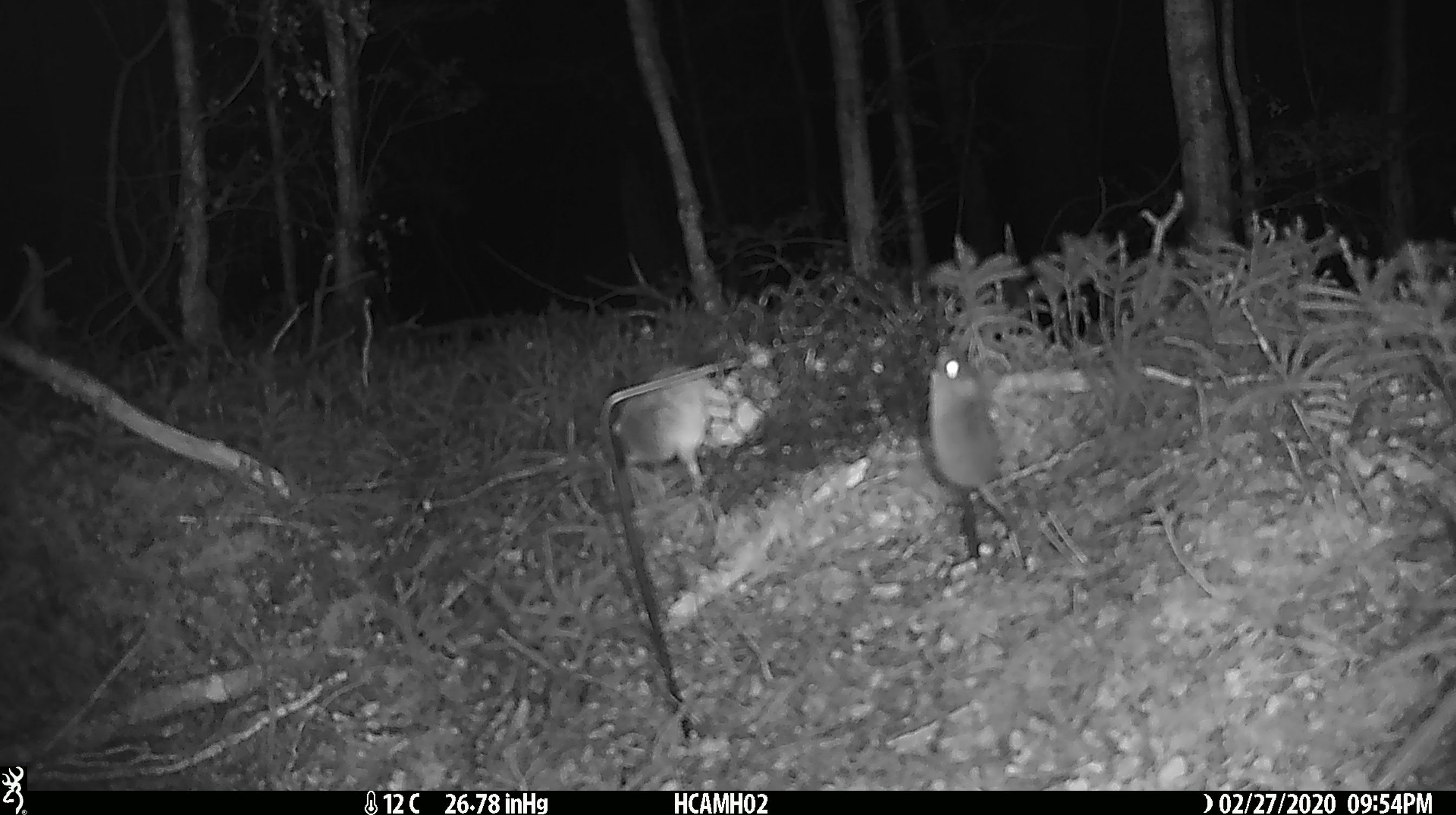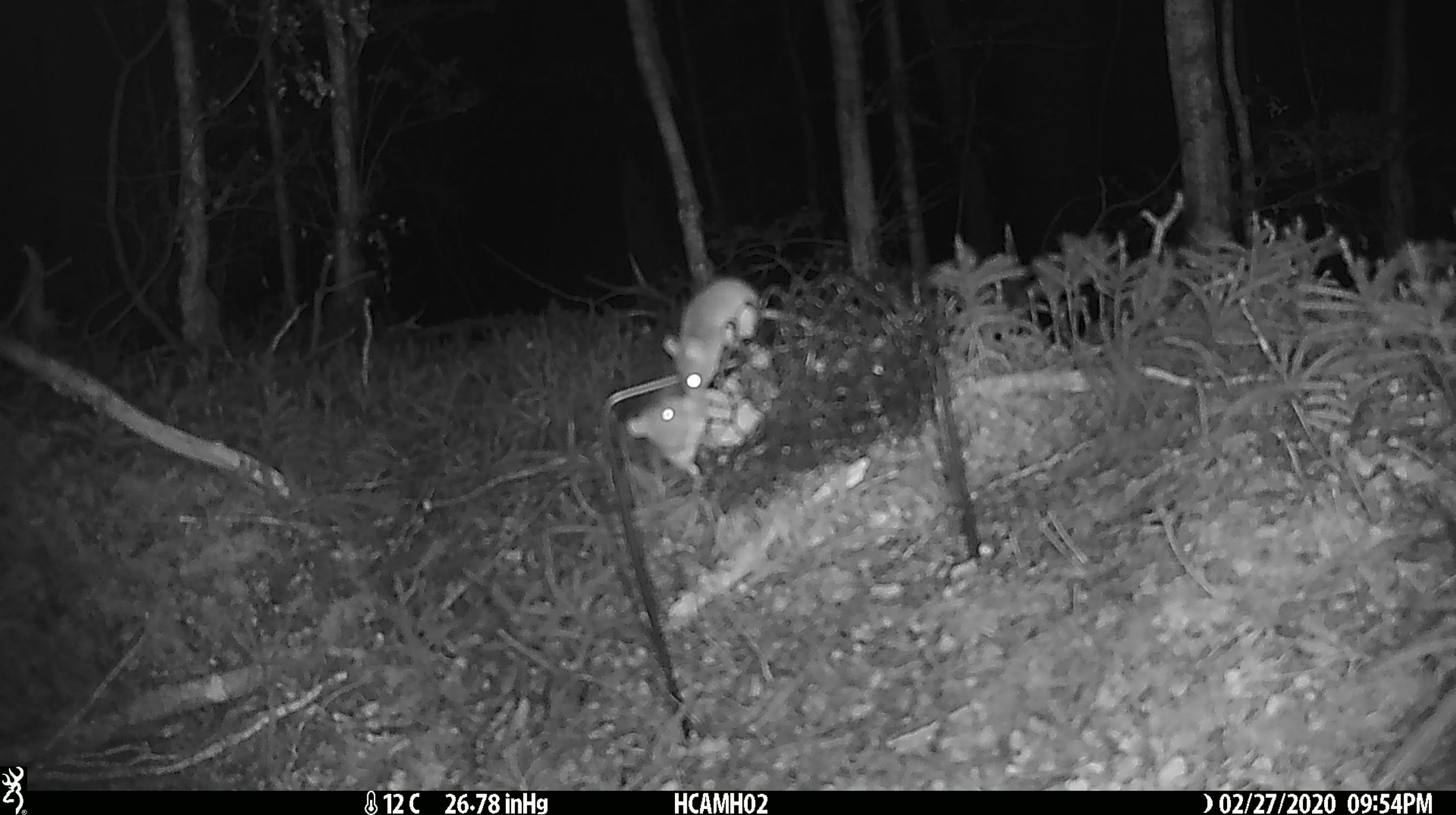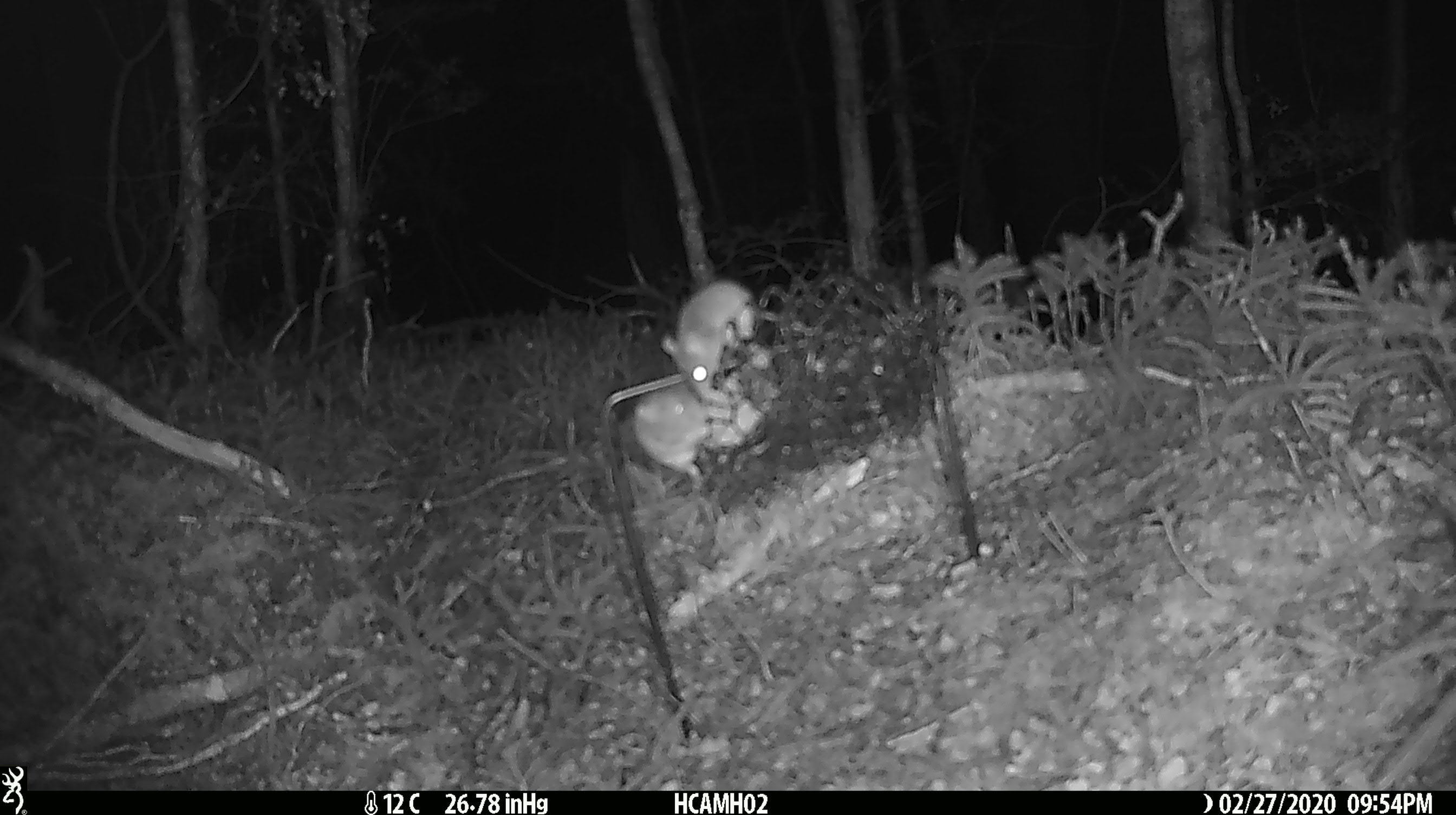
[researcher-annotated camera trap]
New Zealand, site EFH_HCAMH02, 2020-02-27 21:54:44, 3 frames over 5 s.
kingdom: Animalia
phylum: Chordata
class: Mammalia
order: Rodentia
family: Muridae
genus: Mus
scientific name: Mus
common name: mouse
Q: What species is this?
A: Mouse (Mus).